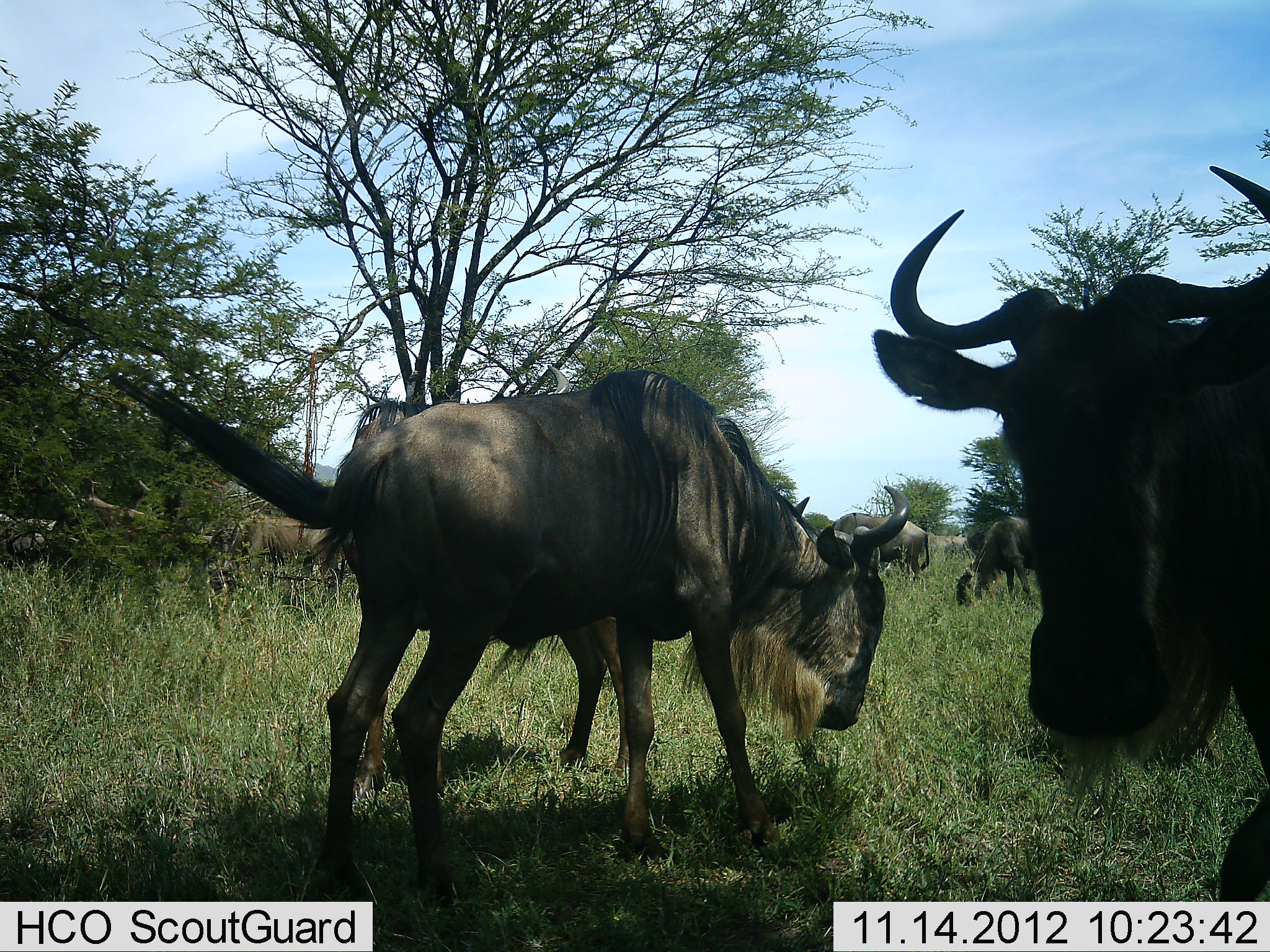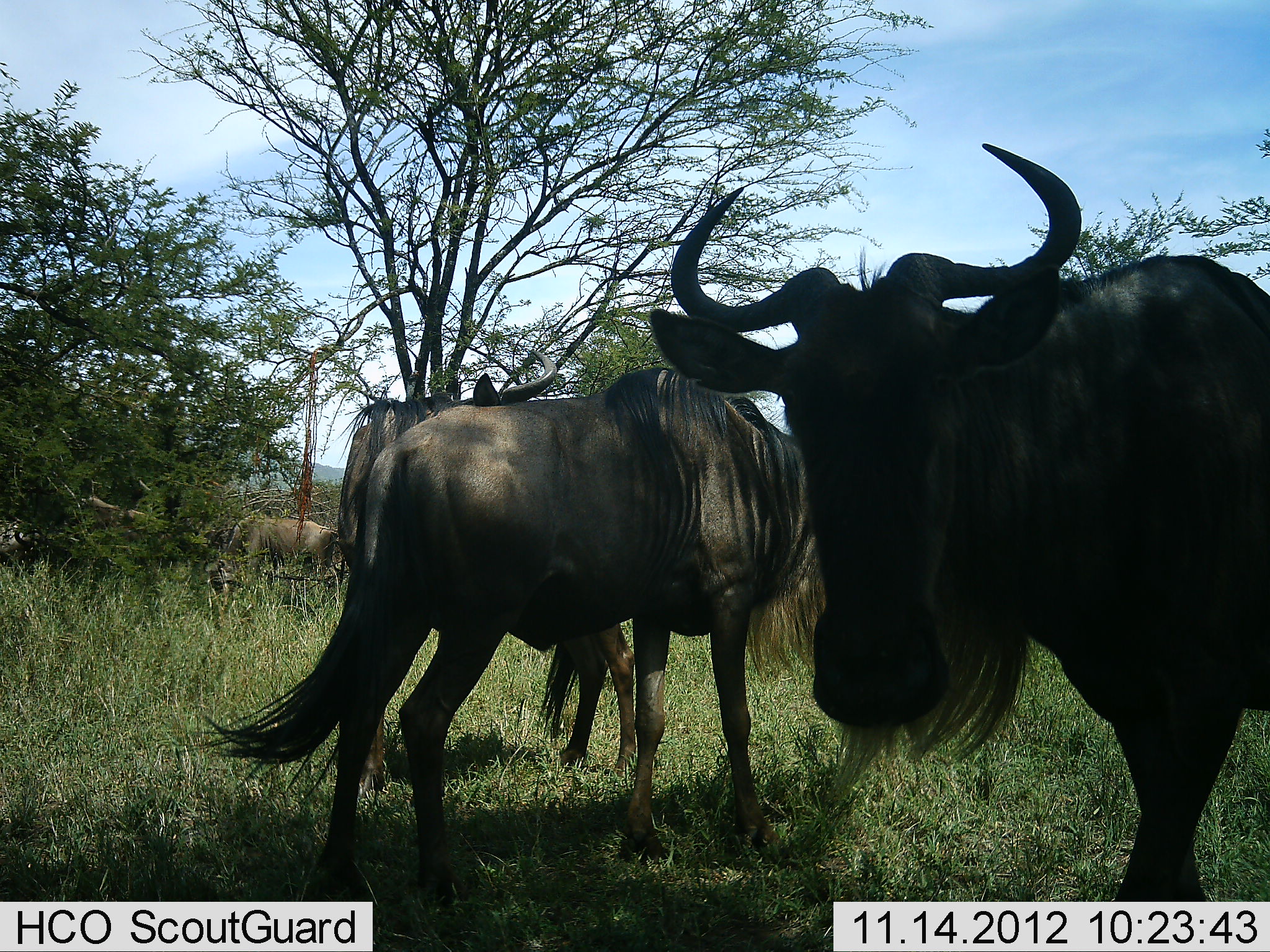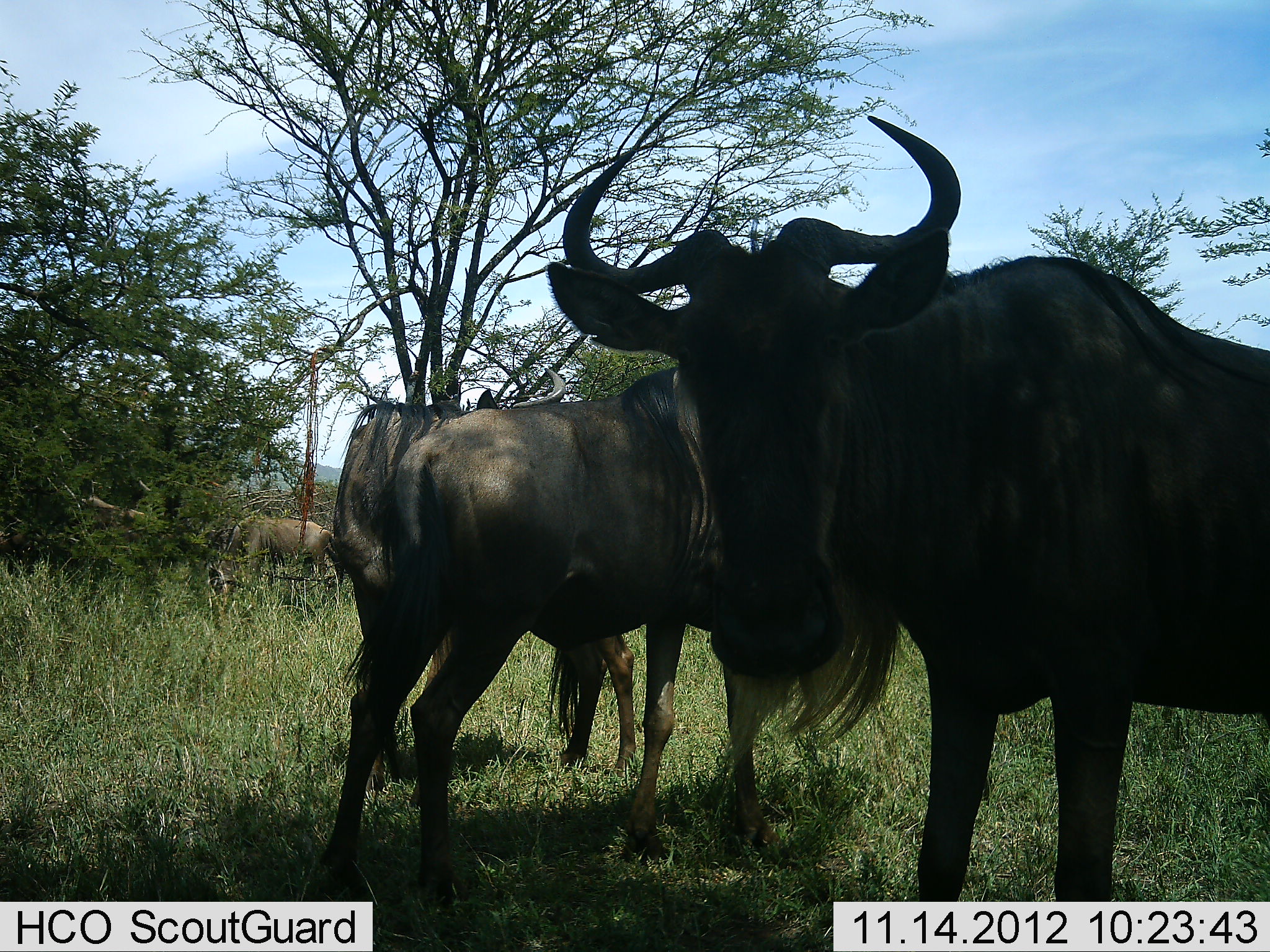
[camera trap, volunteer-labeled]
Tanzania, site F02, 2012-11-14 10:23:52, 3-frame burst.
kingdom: Animalia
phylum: Chordata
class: Mammalia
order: Artiodactyla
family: Bovidae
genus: Connochaetes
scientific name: Connochaetes taurinus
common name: blue wildebeest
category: wildebeest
Wildebeest (blue wildebeest) (Connochaetes taurinus), count 7. Behavior (volunteer vote fractions): standing 90%, resting 10%, moving 20%, interacting 20%. Young present (vote fraction): 0%. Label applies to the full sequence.